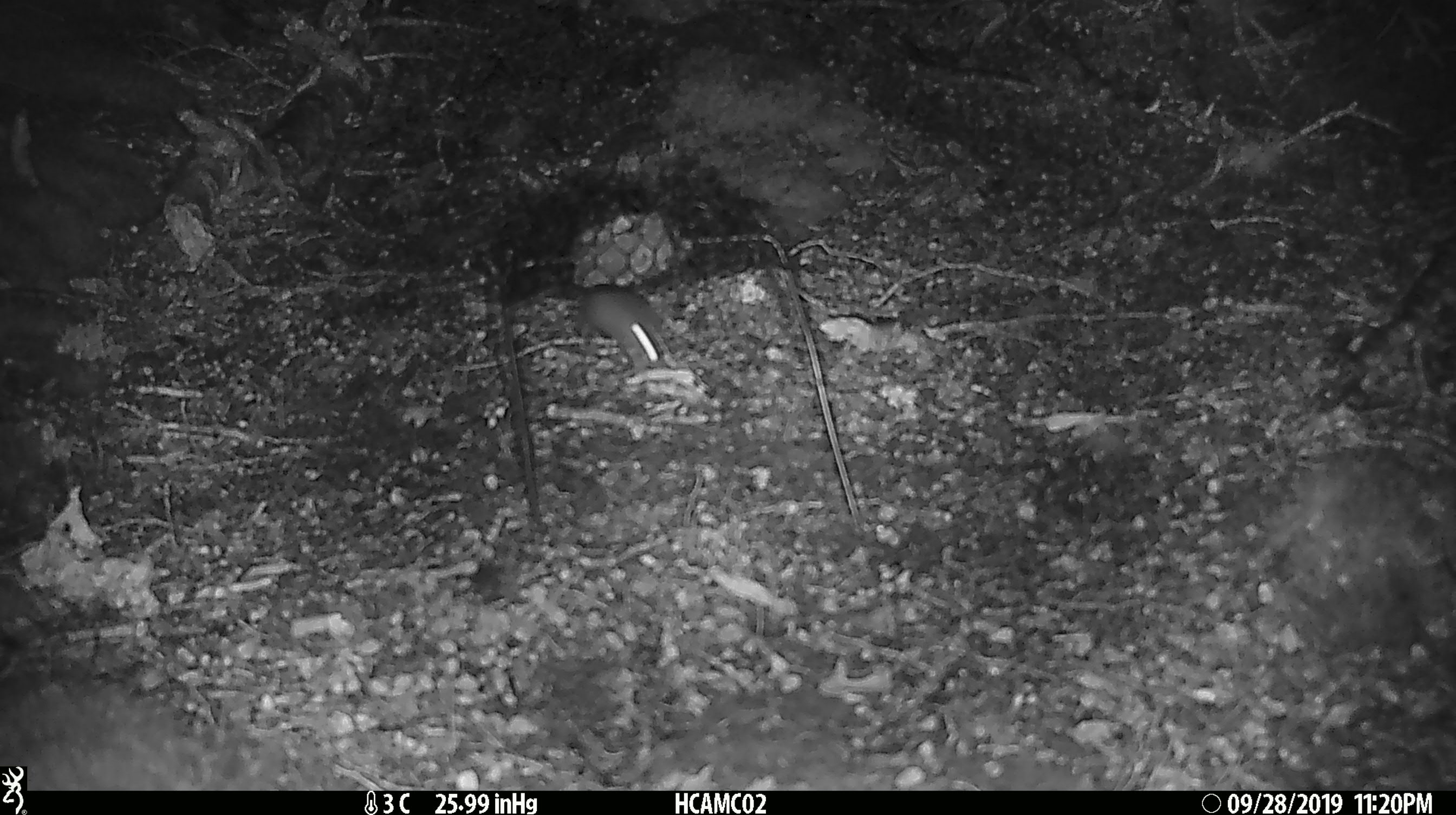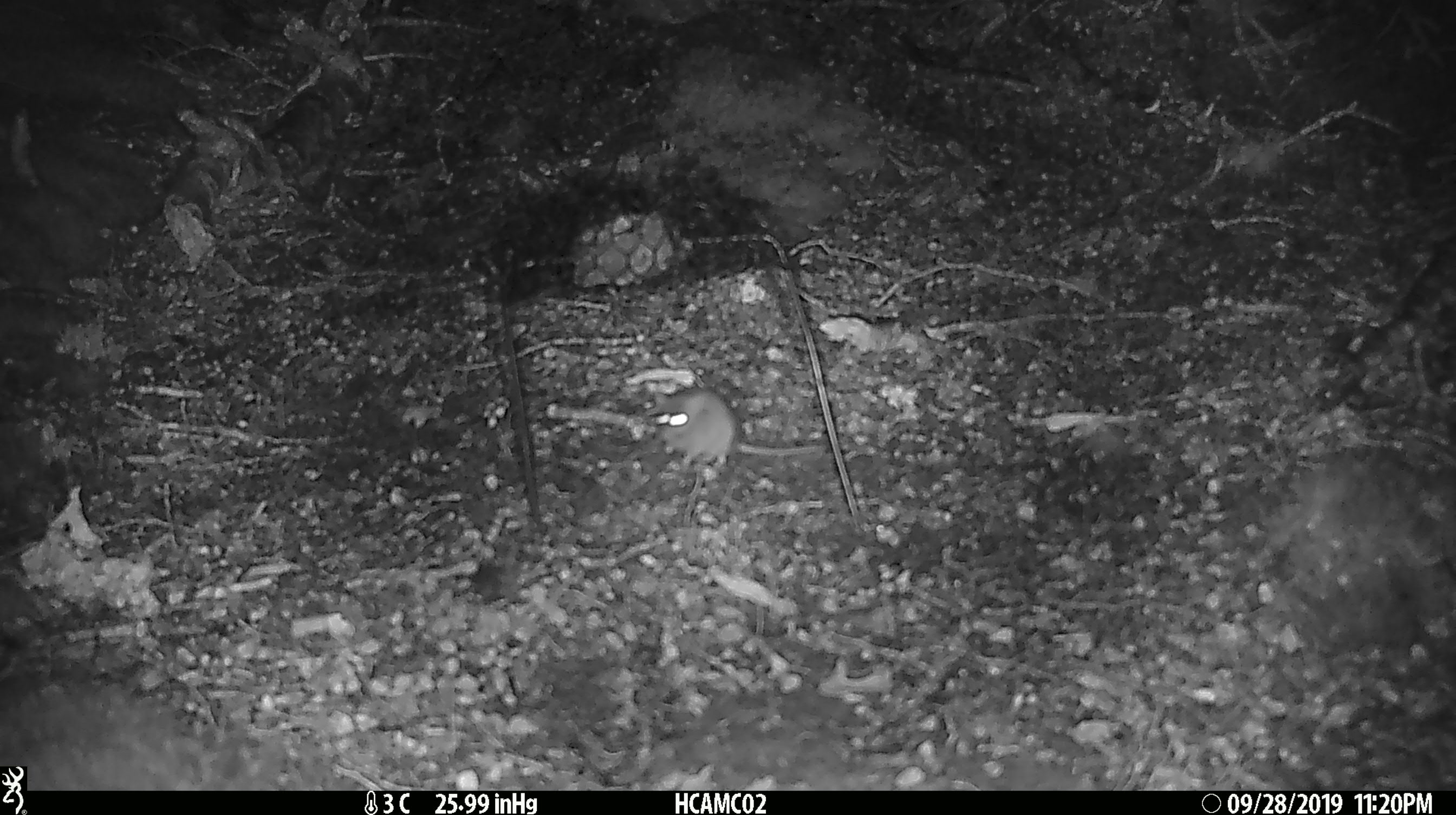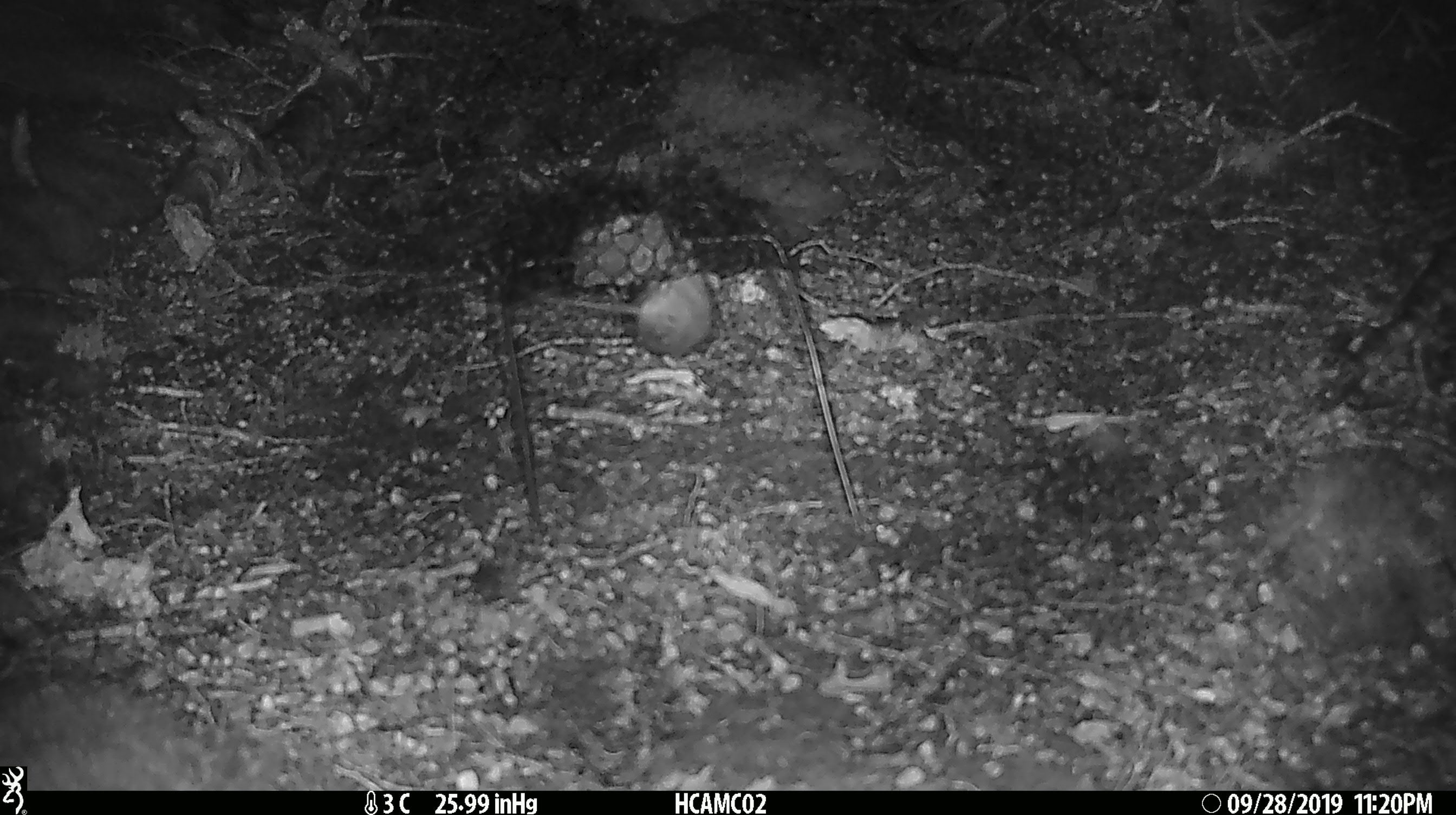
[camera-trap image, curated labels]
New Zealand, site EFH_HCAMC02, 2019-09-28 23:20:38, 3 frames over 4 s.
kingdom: Animalia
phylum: Chordata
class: Mammalia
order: Rodentia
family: Muridae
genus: Mus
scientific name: Mus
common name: mouse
Mouse (Mus).